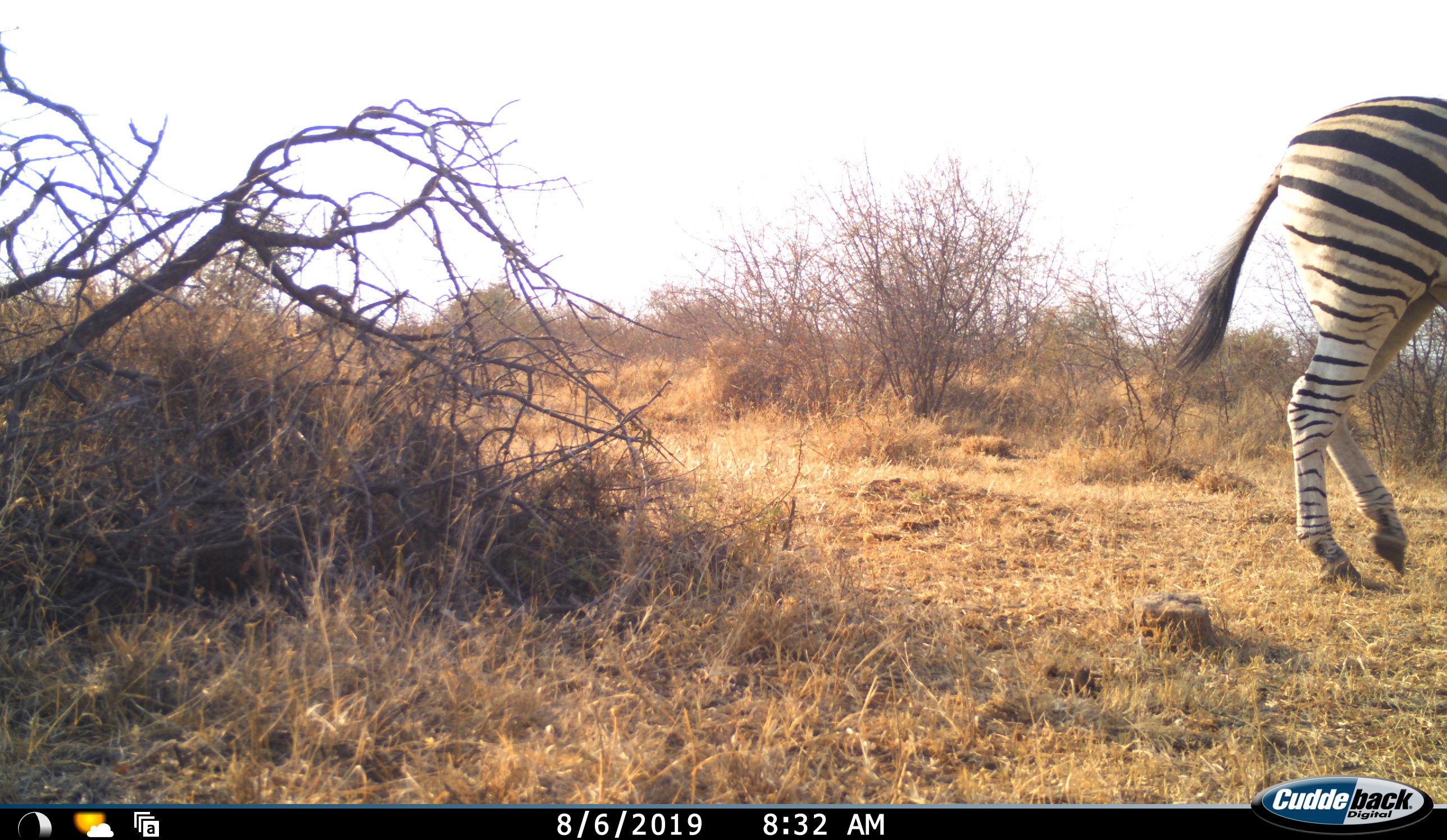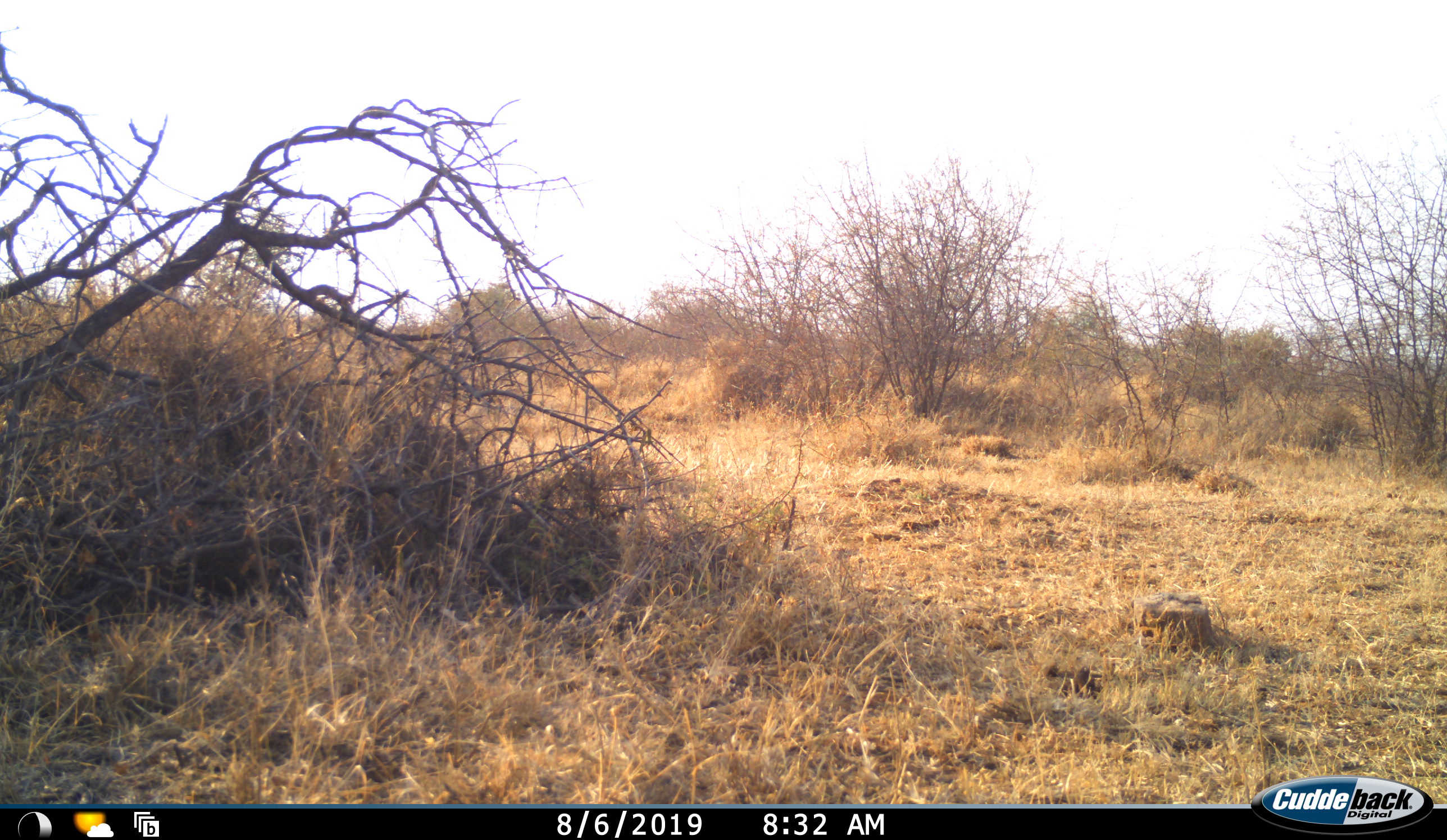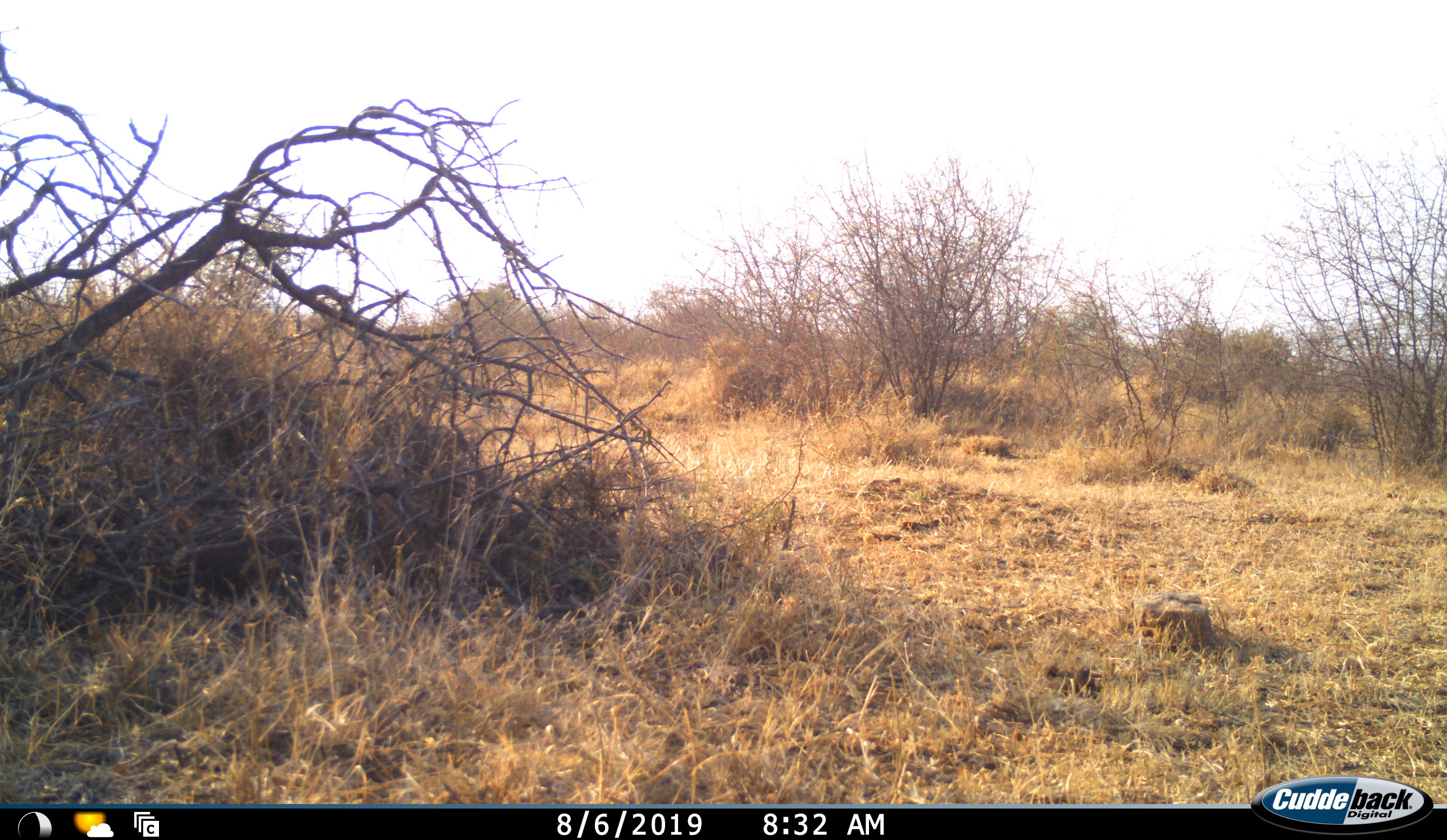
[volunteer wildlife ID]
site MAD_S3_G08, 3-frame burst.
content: unidentified animal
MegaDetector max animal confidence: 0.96